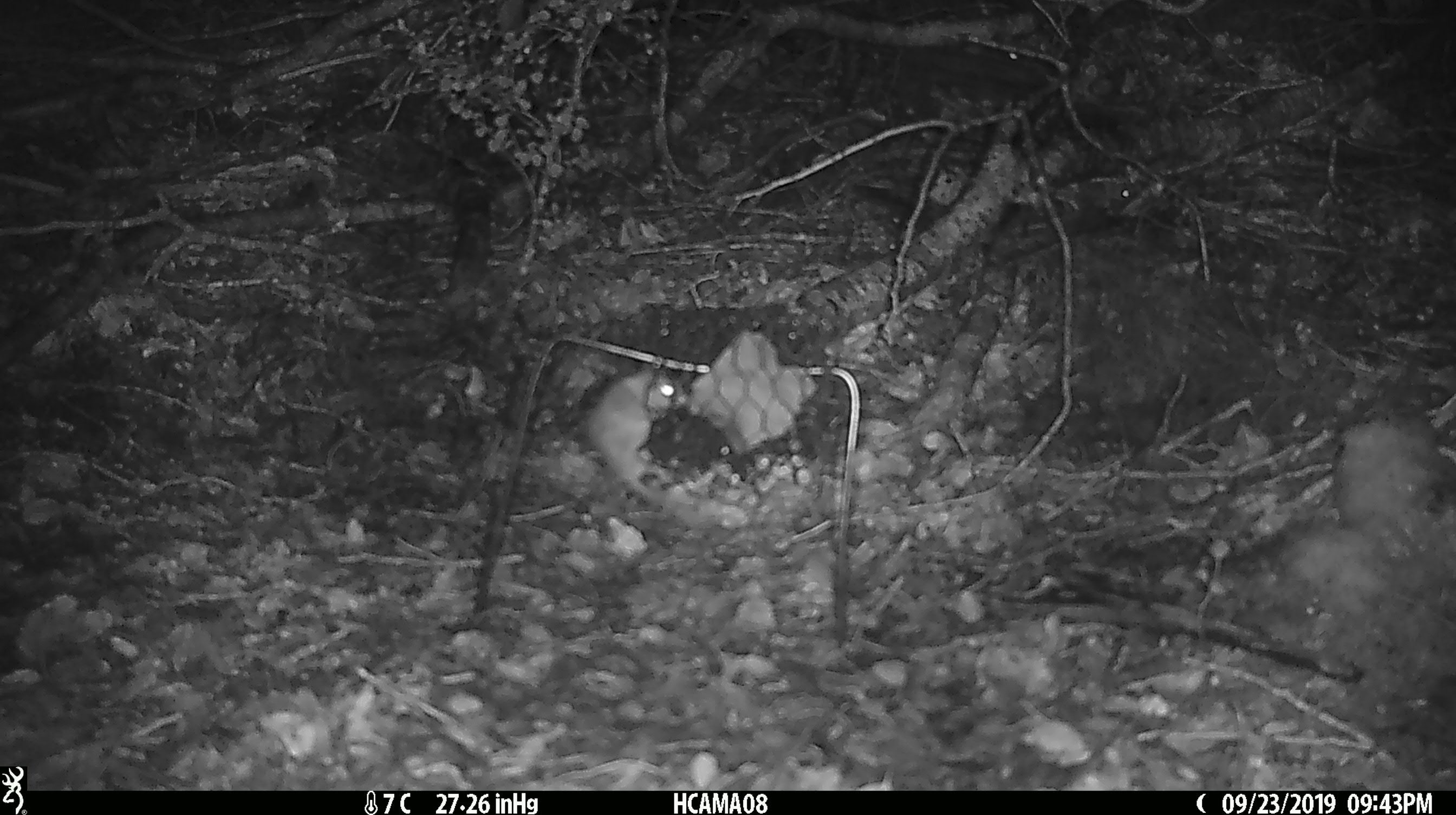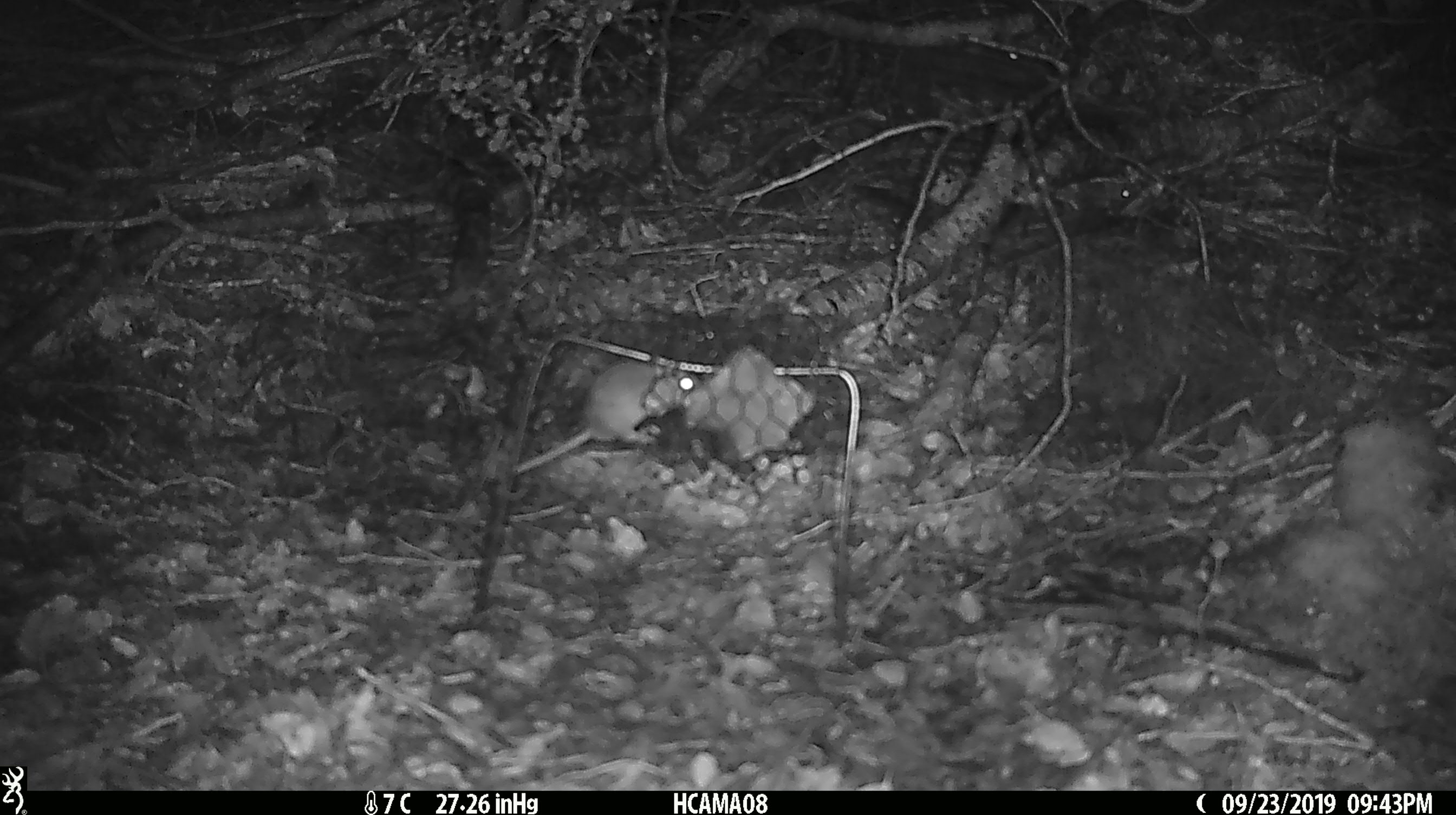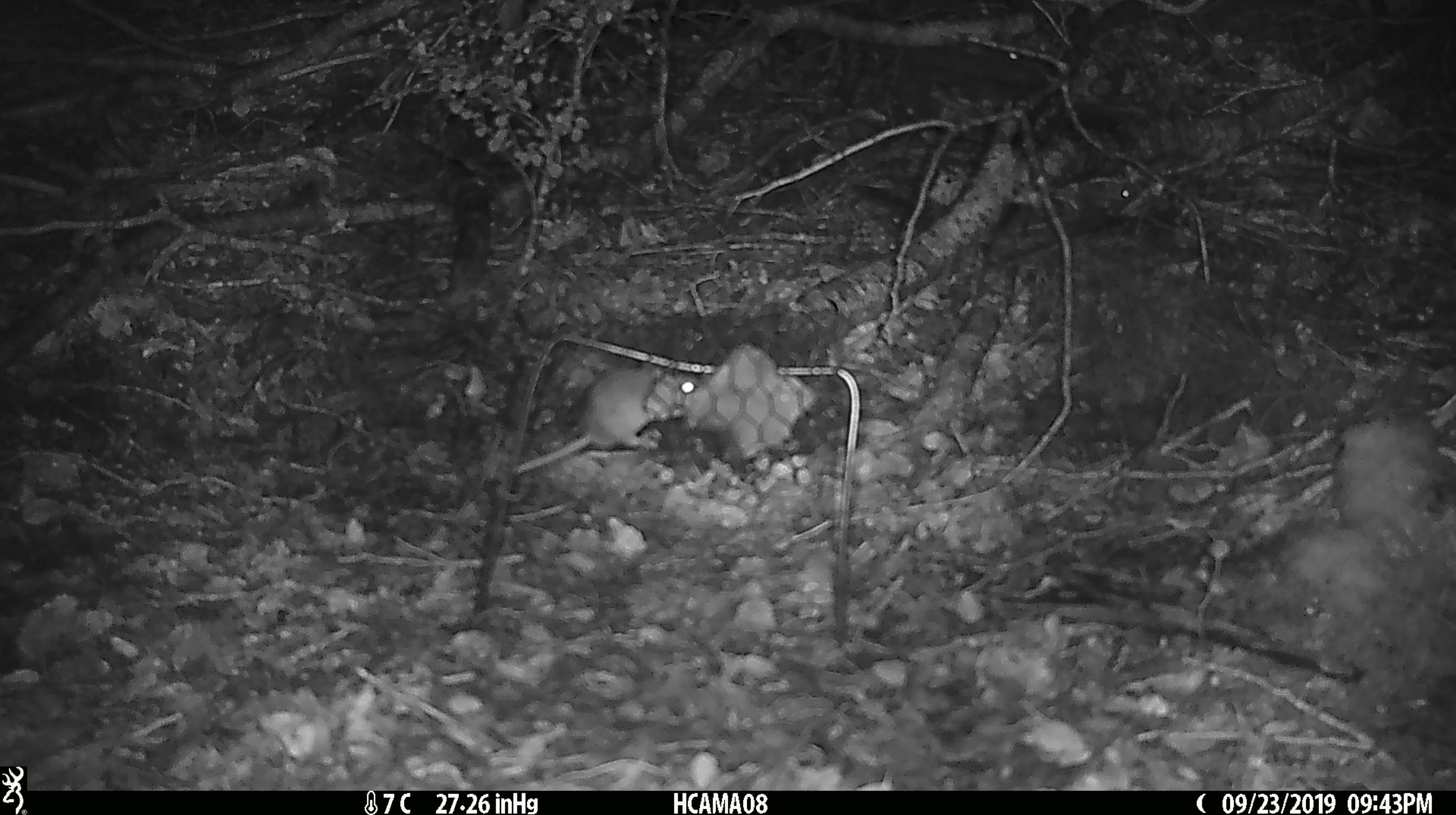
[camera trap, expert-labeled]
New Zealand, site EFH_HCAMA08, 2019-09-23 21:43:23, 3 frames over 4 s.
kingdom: Animalia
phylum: Chordata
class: Mammalia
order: Rodentia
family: Muridae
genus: Mus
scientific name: Mus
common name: mouse